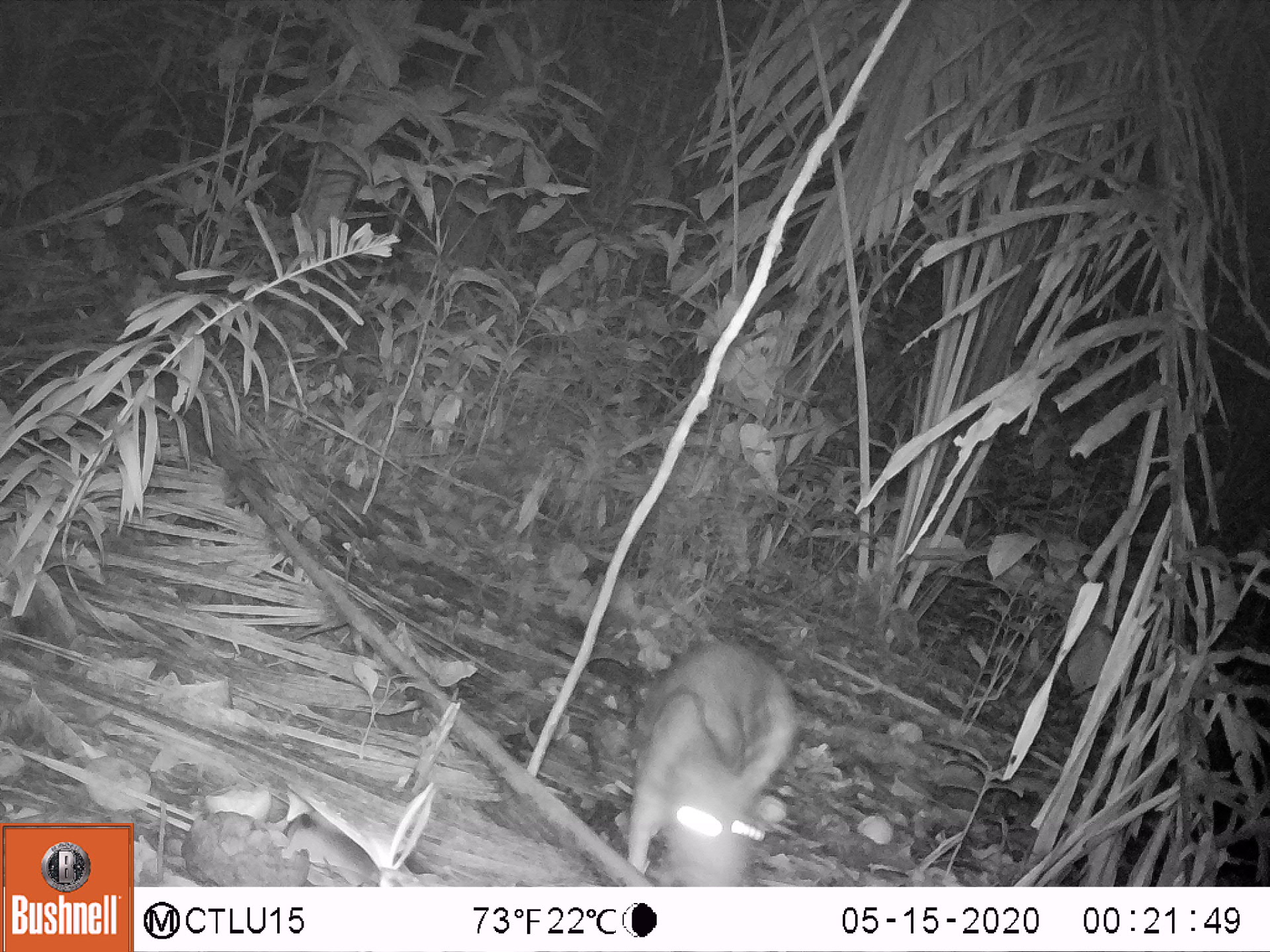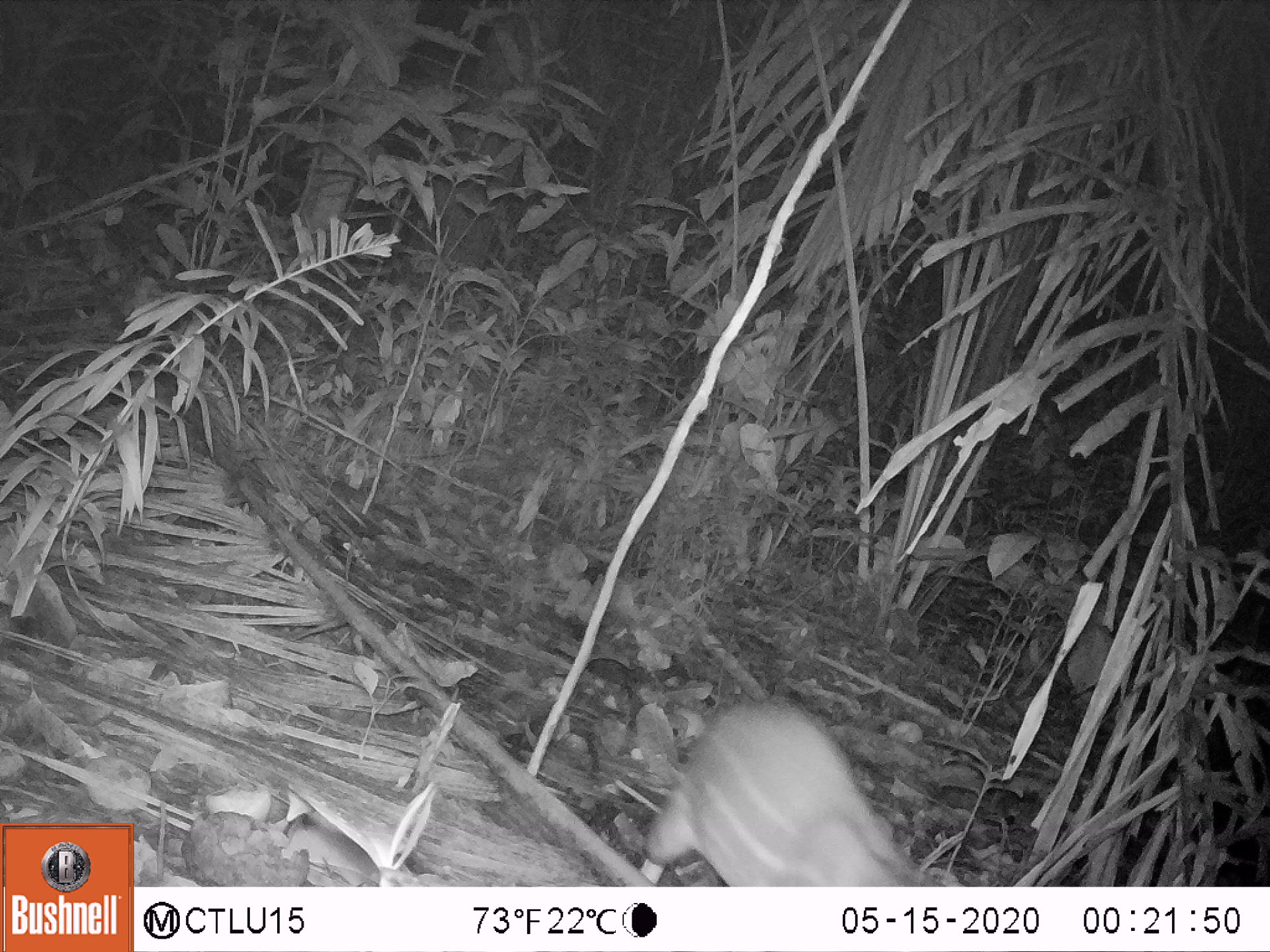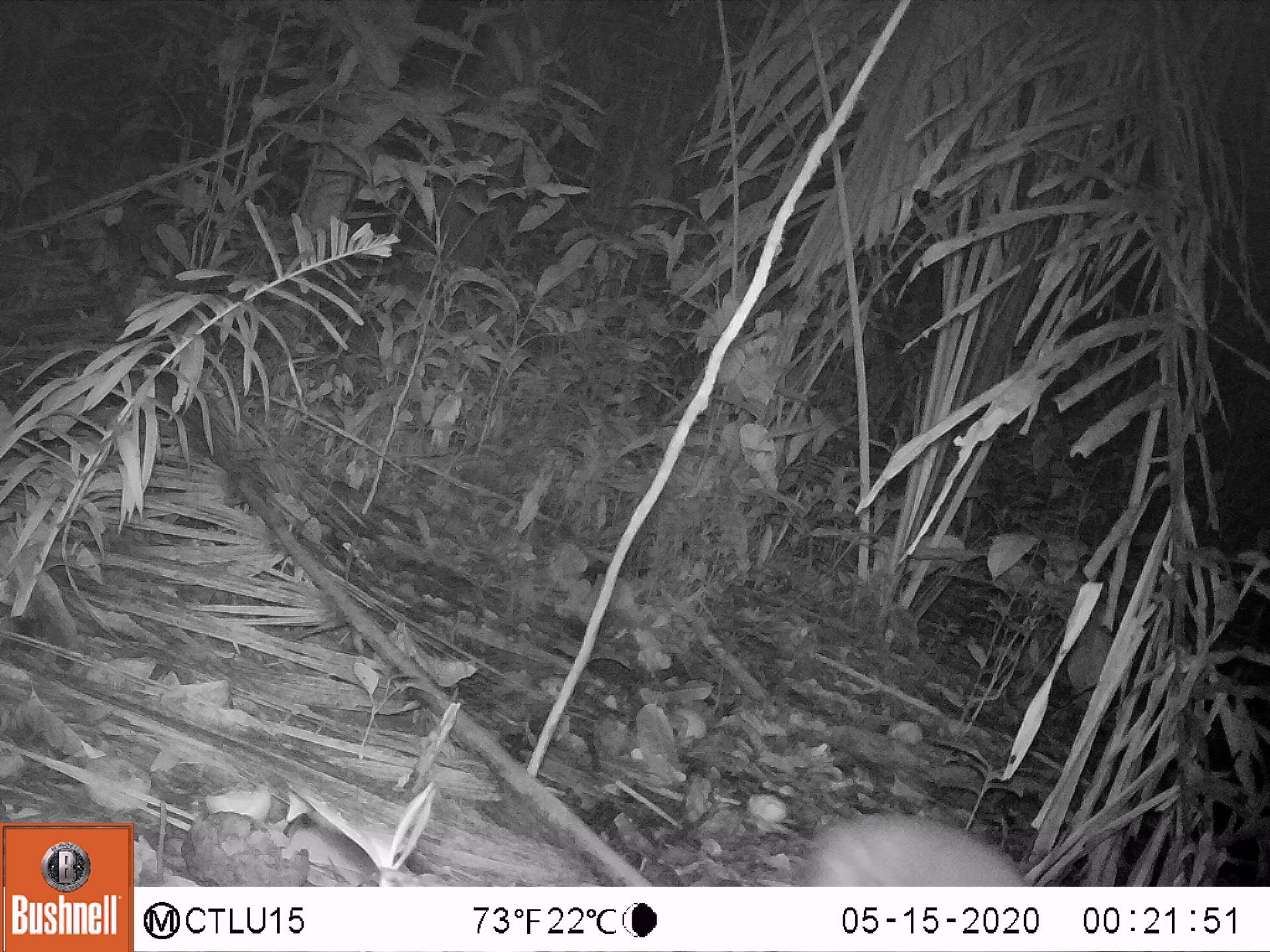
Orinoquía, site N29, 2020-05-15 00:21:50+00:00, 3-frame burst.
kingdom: Animalia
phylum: Chordata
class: Mammalia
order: Rodentia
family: Cuniculidae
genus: Cuniculus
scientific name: Cuniculus paca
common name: spotted paca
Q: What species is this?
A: Spotted paca (Cuniculus paca).